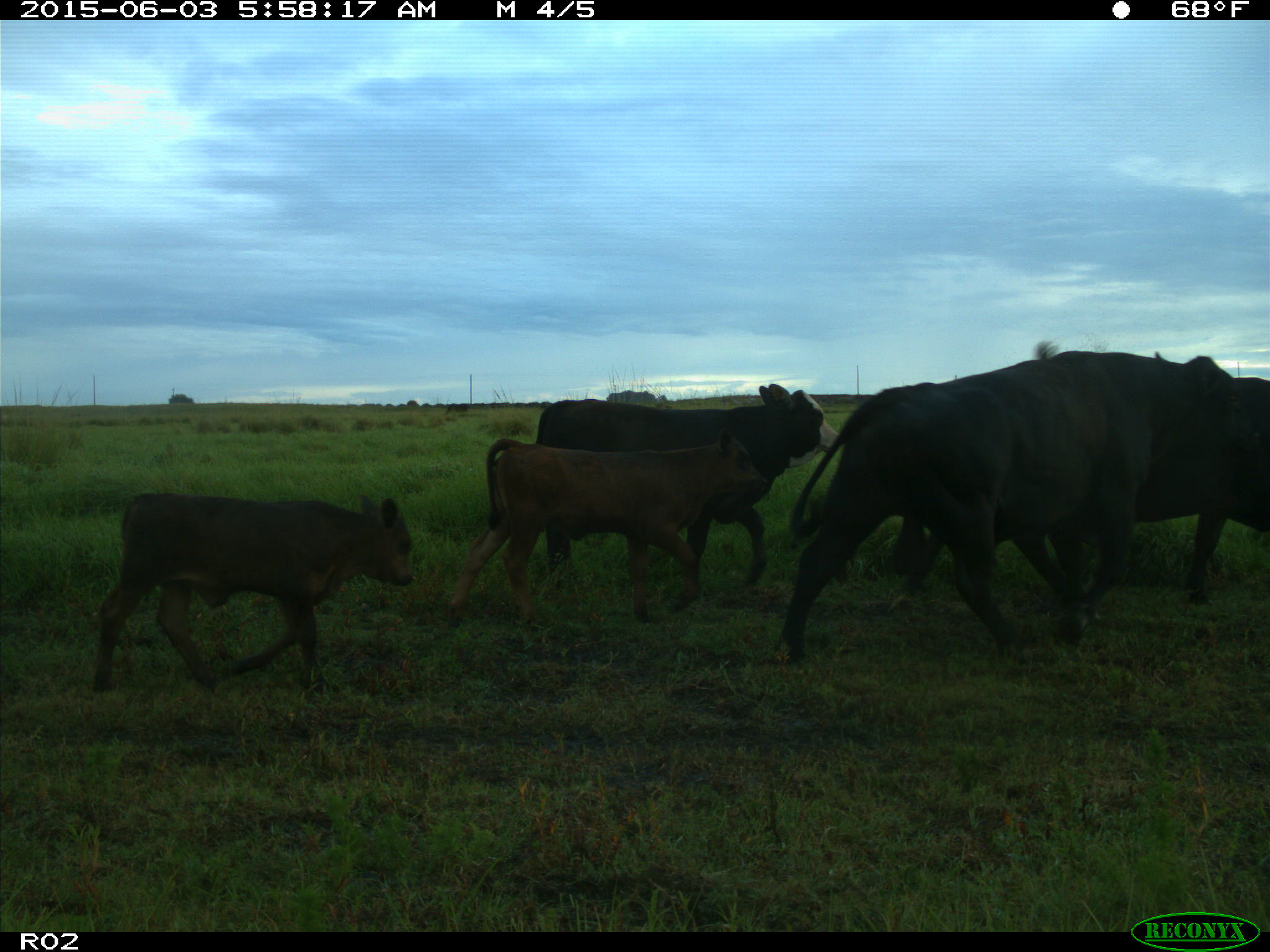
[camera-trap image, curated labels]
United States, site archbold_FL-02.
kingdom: Animalia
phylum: Chordata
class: Mammalia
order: Artiodactyla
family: Bovidae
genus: Bos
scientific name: Bos taurus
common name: domestic cow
Bos taurus (domestic cow).